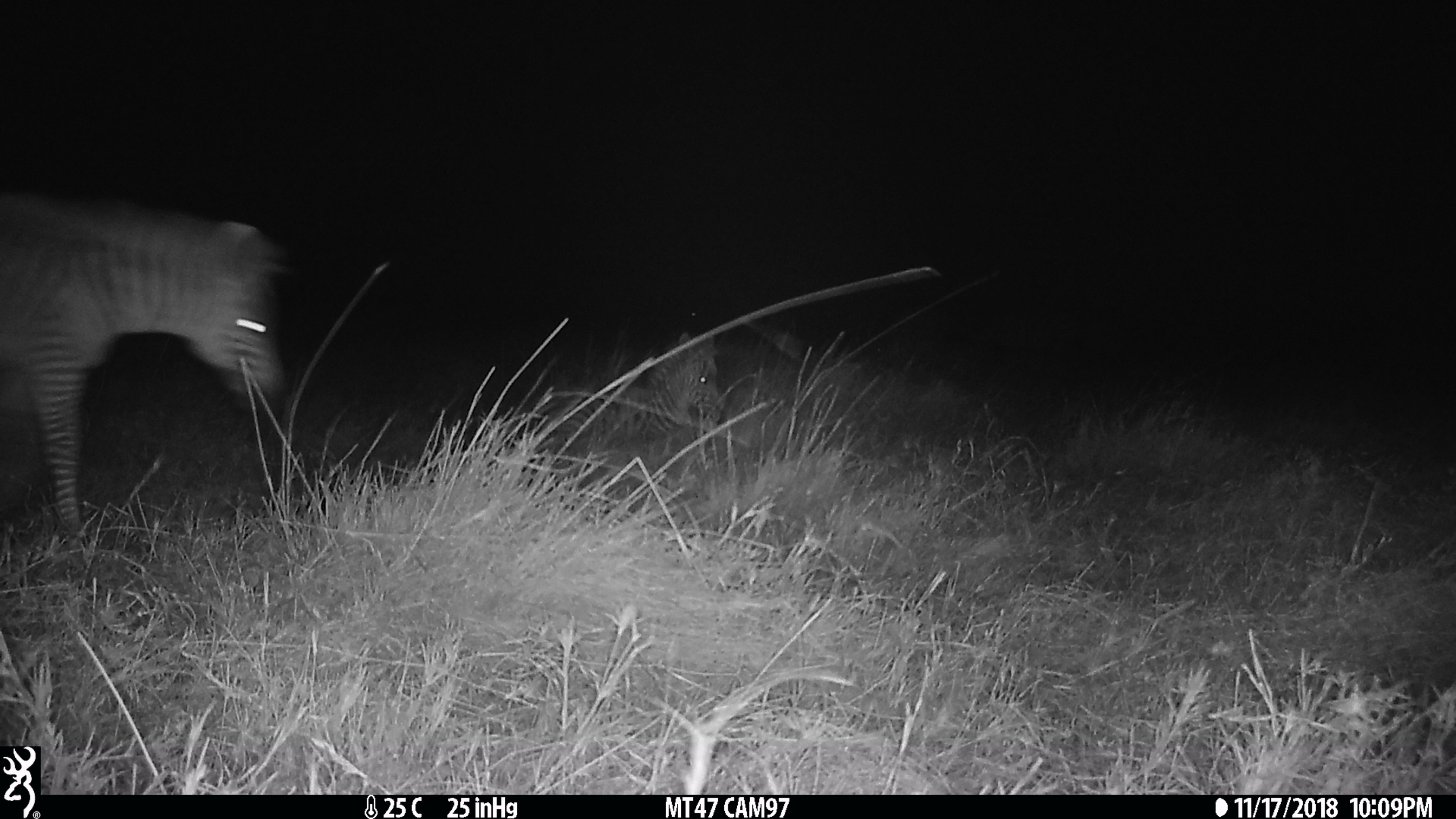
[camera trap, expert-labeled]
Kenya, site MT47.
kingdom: Animalia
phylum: Chordata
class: Mammalia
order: Perissodactyla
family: Equidae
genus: Equus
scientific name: Equus quagga burchellii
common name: burchell's zebra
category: zebra